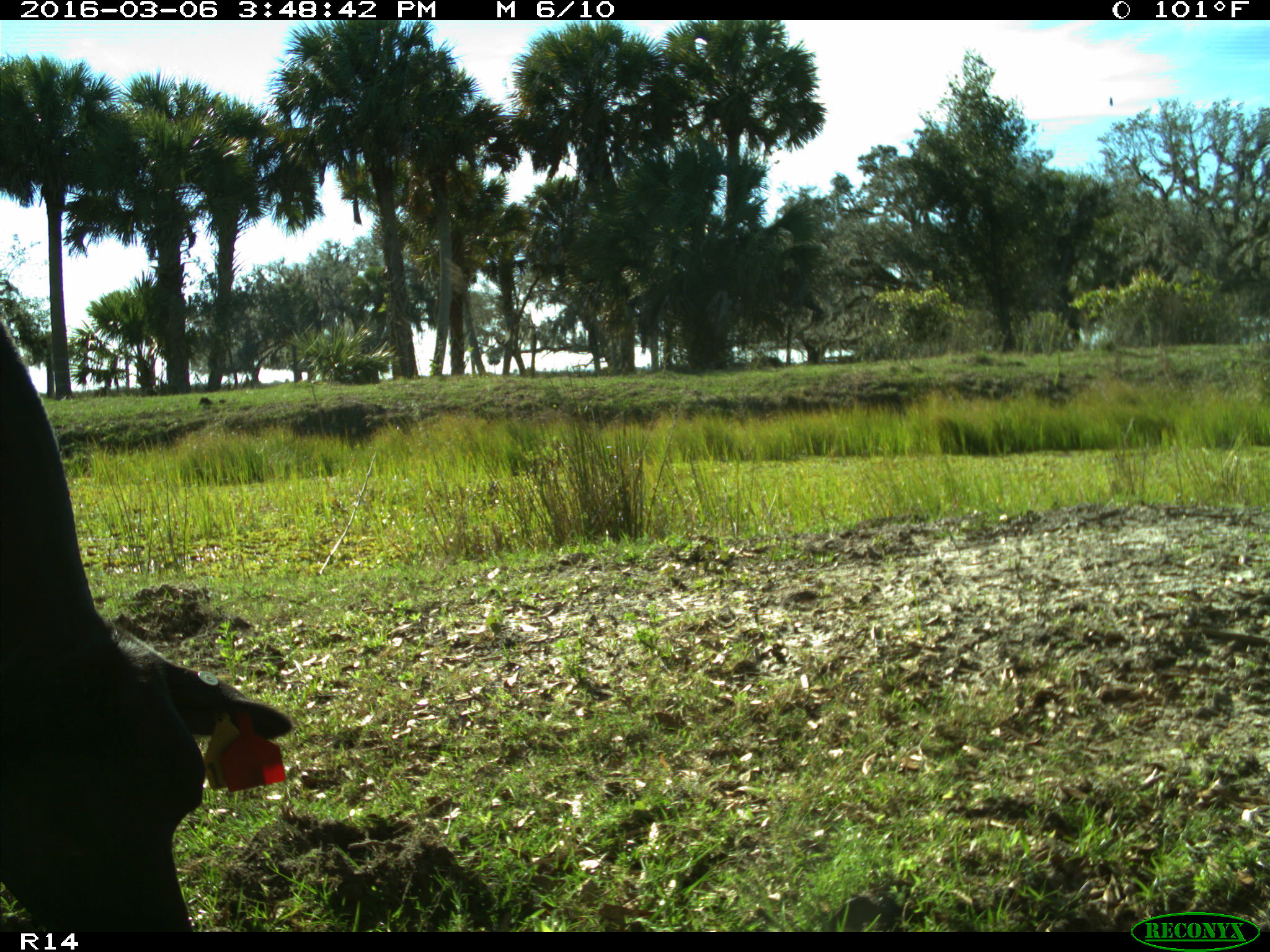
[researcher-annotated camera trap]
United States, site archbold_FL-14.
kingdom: Animalia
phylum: Chordata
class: Mammalia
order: Artiodactyla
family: Bovidae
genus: Bos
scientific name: Bos taurus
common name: domestic cow